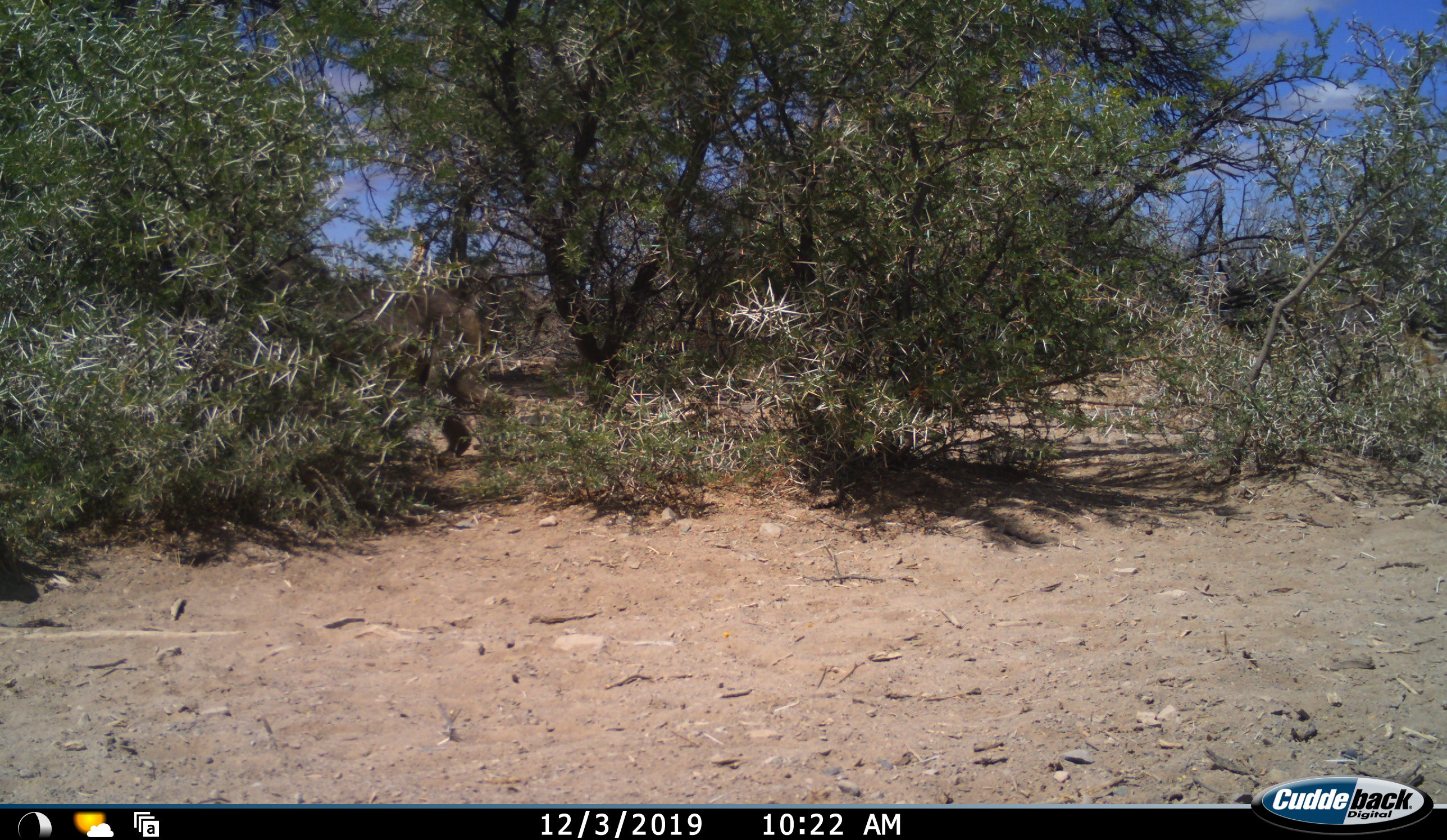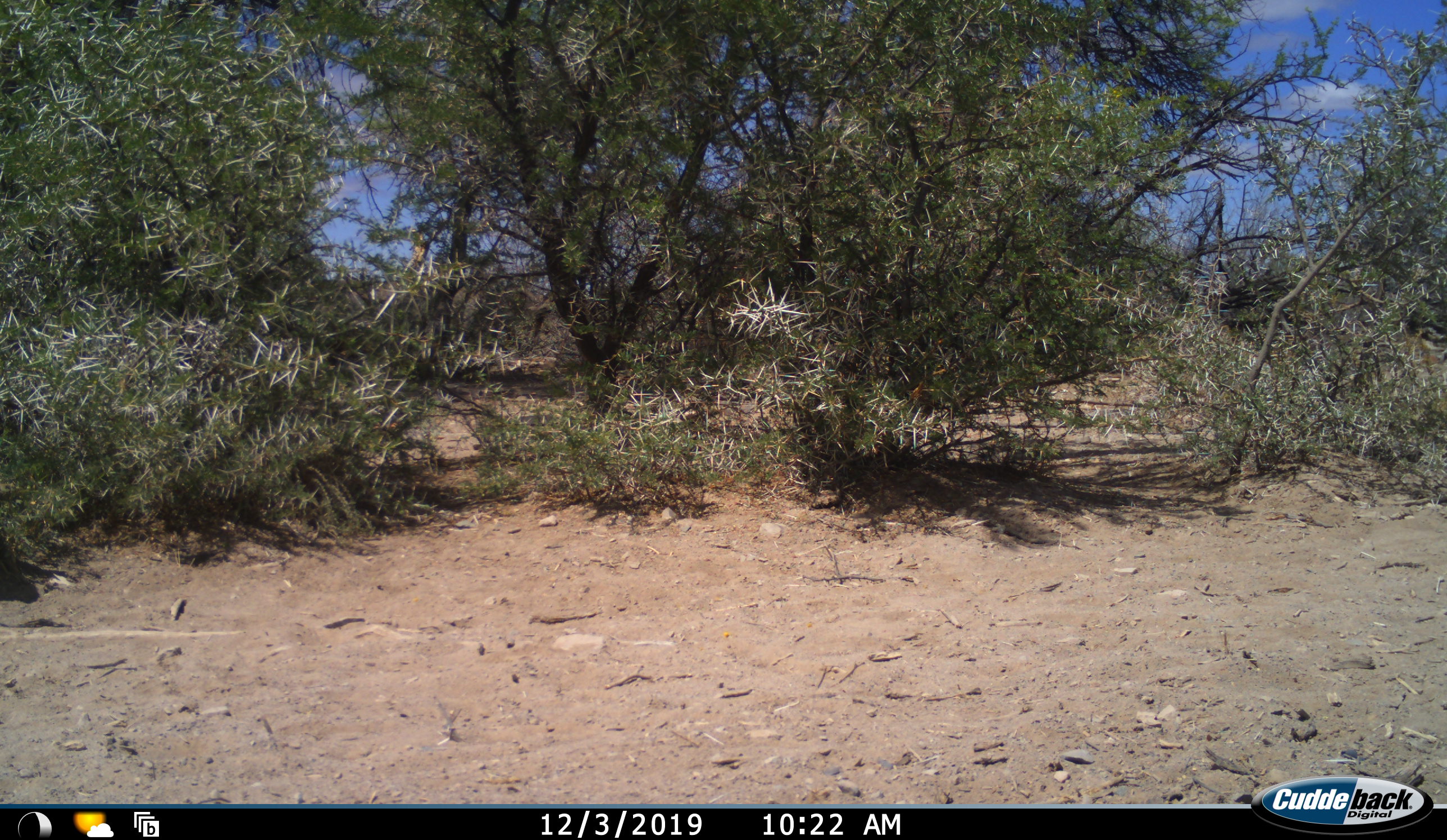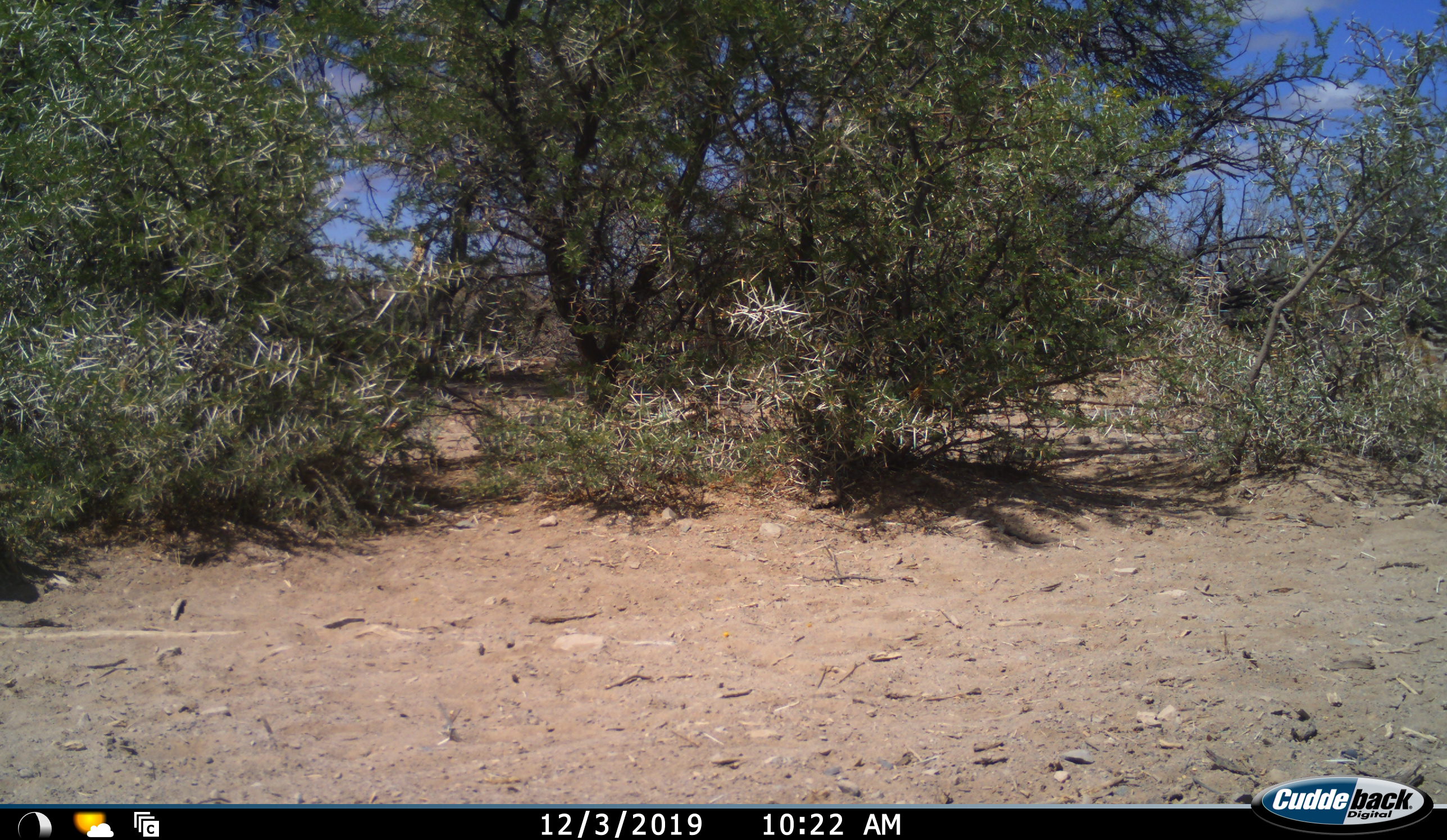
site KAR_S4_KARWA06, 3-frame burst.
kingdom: Animalia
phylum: Chordata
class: Mammalia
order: Primates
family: Cercopithecidae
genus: Papio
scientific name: Papio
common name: baboon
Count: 1.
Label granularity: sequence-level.